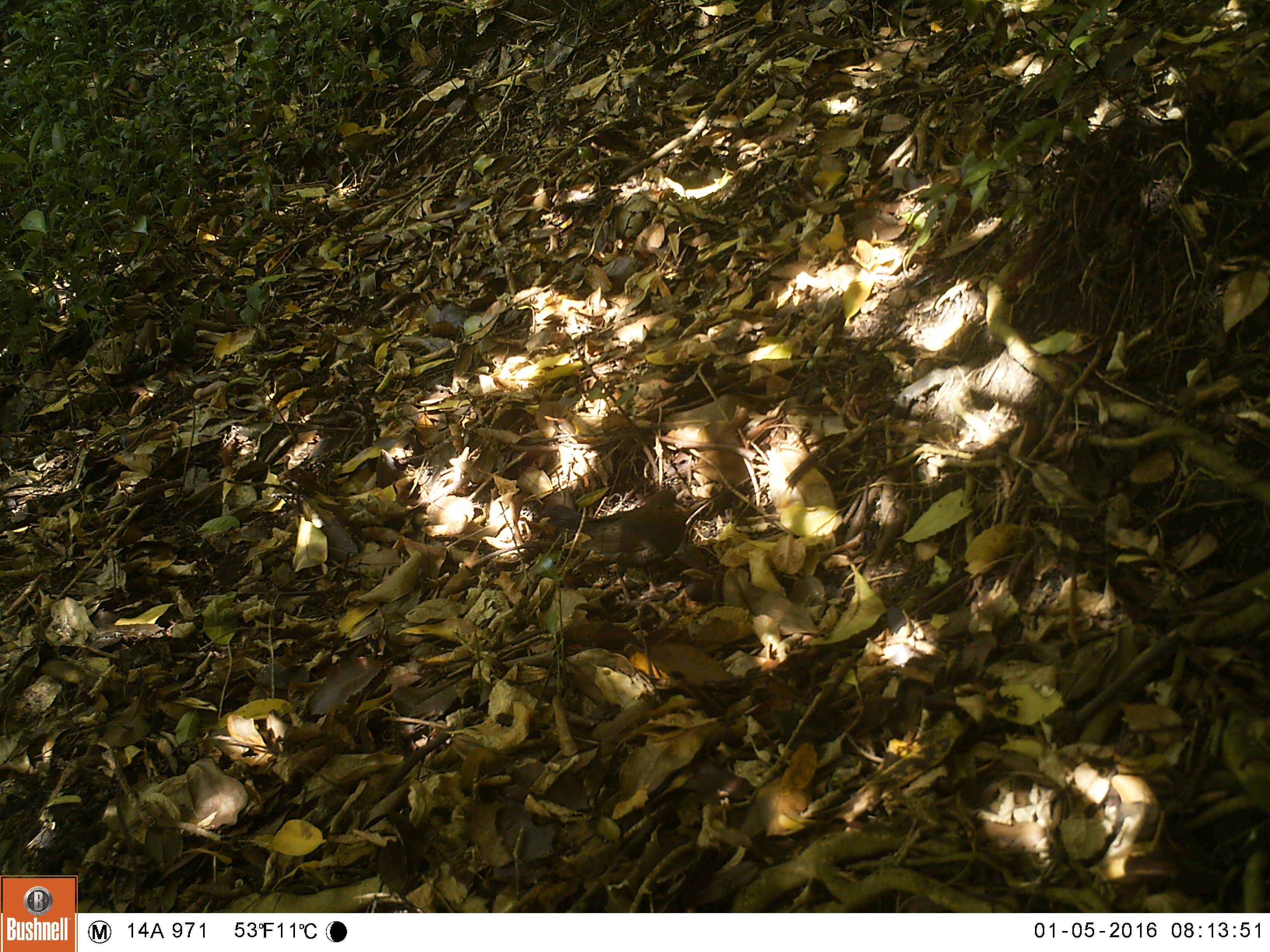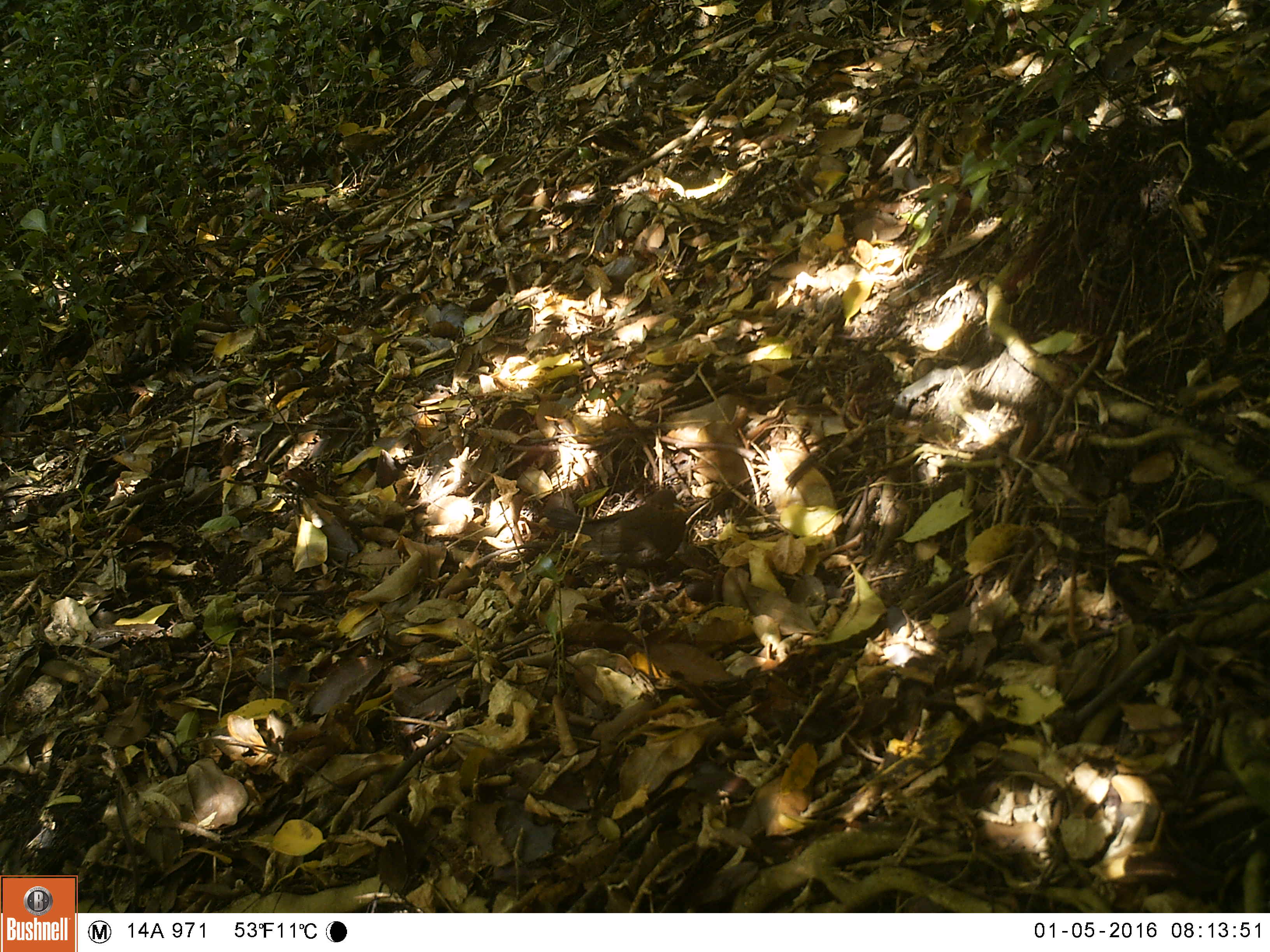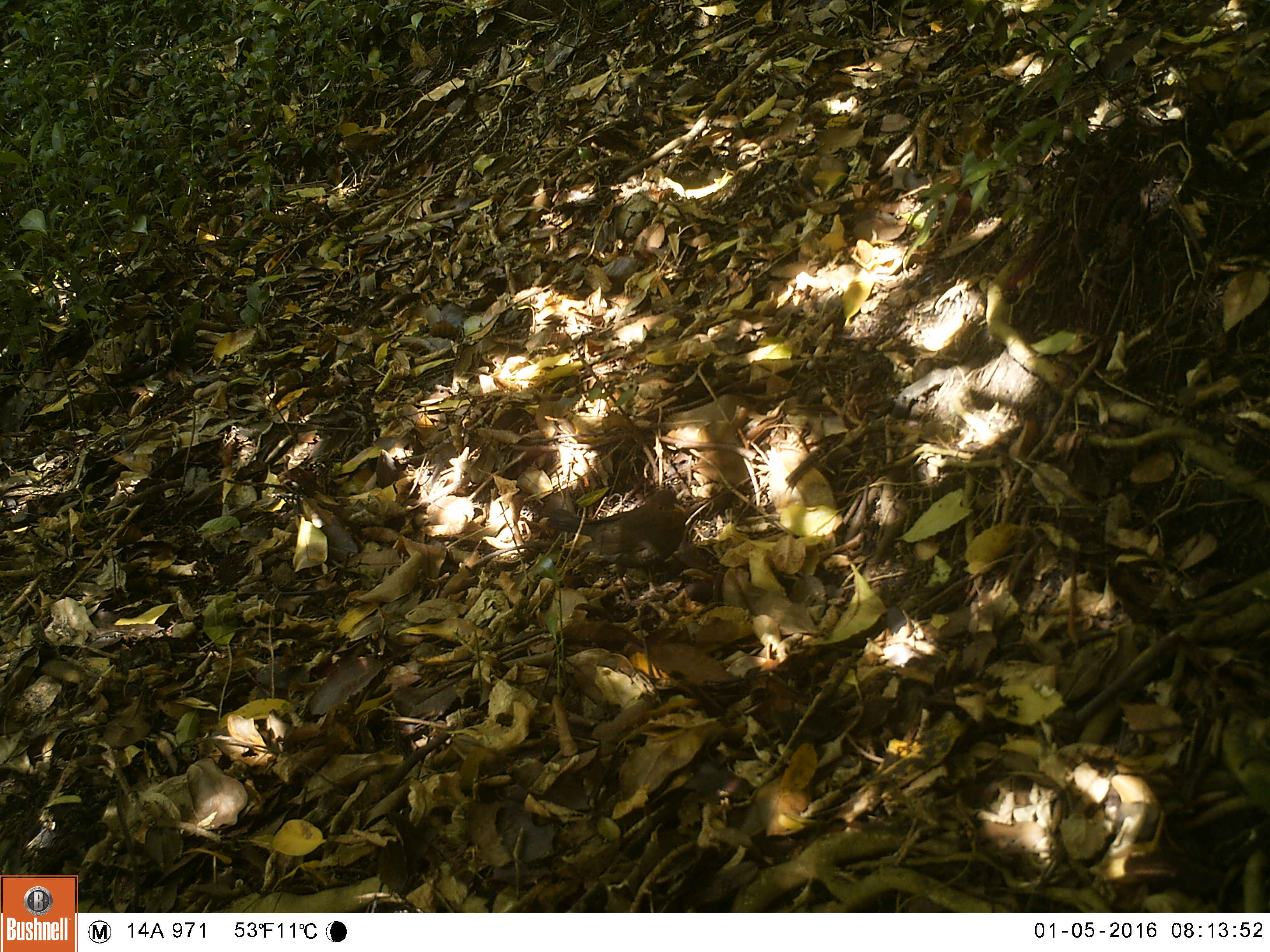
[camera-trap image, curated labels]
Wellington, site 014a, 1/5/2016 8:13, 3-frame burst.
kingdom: Animalia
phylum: Chordata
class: Aves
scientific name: Aves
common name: bird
Bird (Aves).